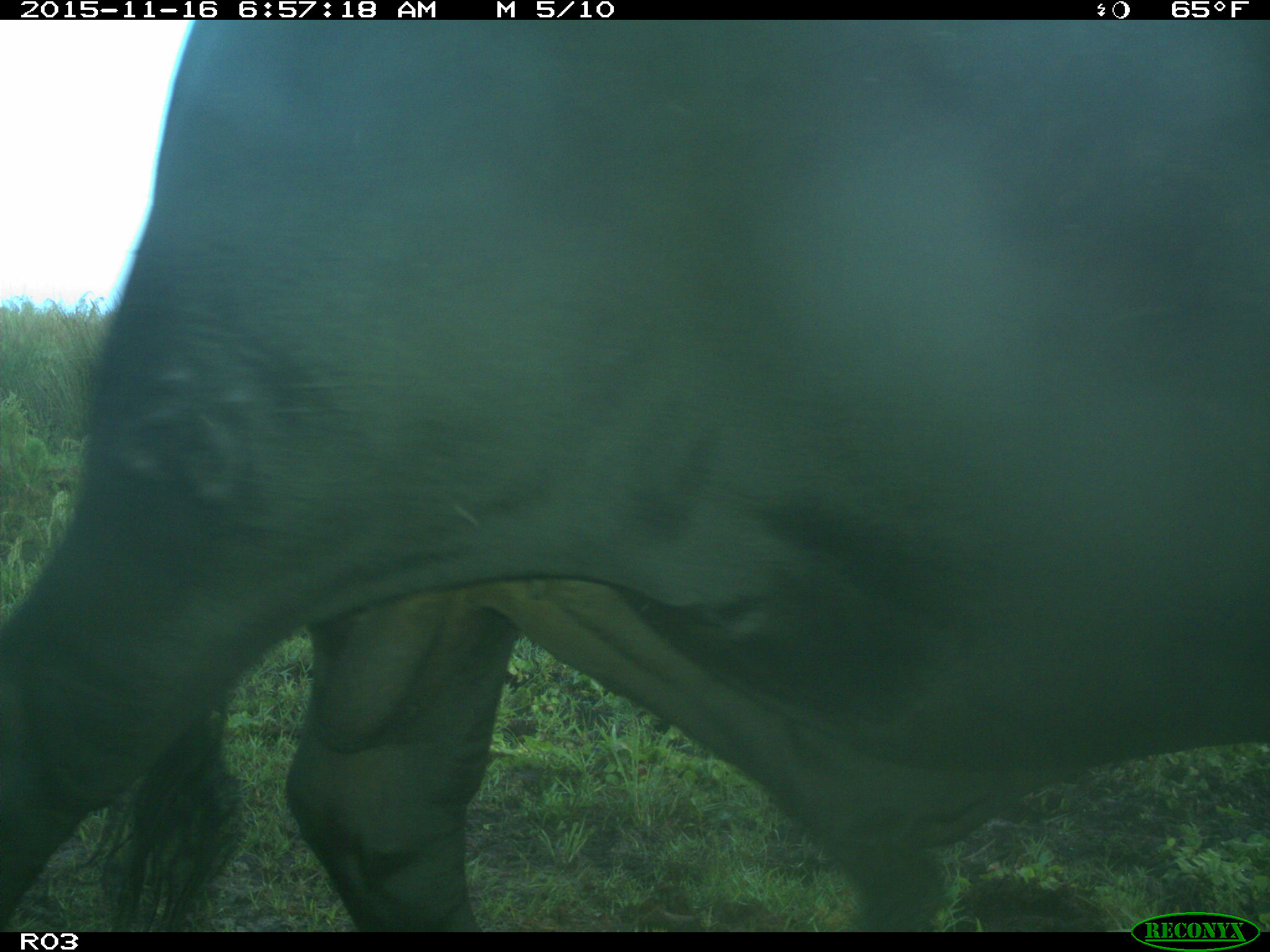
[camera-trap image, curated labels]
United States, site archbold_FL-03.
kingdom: Animalia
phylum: Chordata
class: Mammalia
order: Artiodactyla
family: Bovidae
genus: Bos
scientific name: Bos taurus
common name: domestic cow